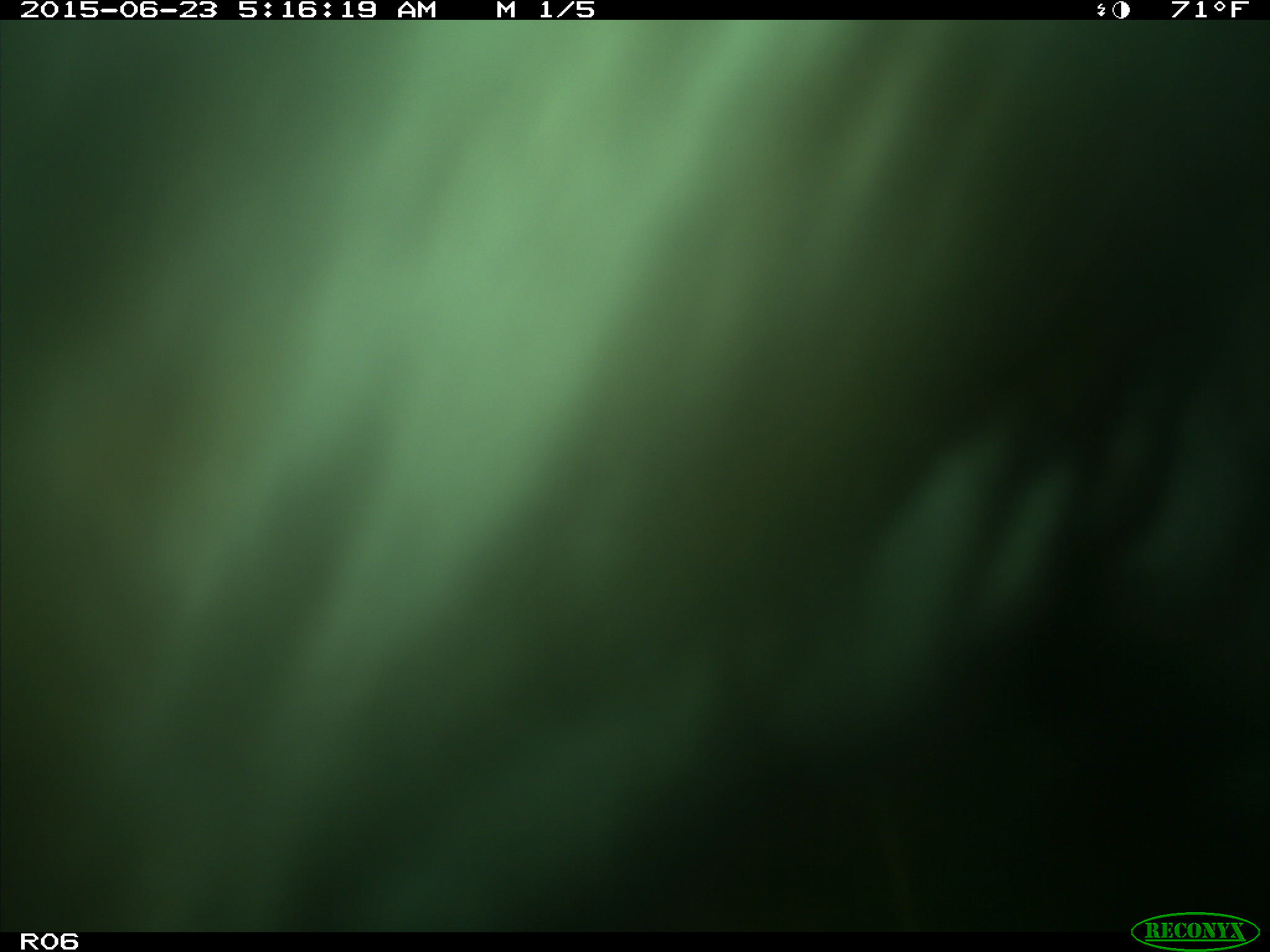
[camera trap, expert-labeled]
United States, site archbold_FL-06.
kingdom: Animalia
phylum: Chordata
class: Mammalia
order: Artiodactyla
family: Bovidae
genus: Bos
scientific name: Bos taurus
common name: domestic cow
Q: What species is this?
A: Bos taurus (domestic cow).